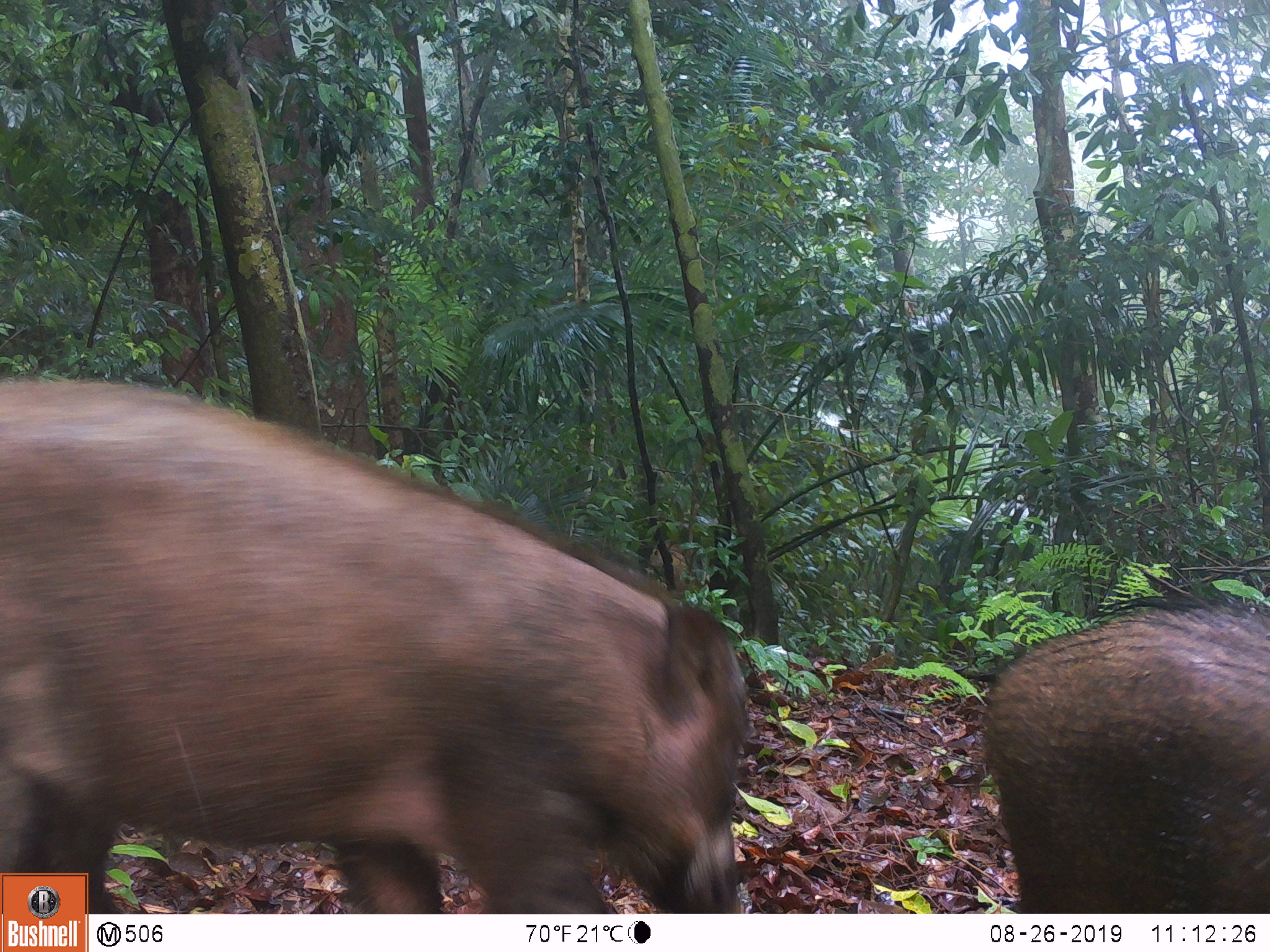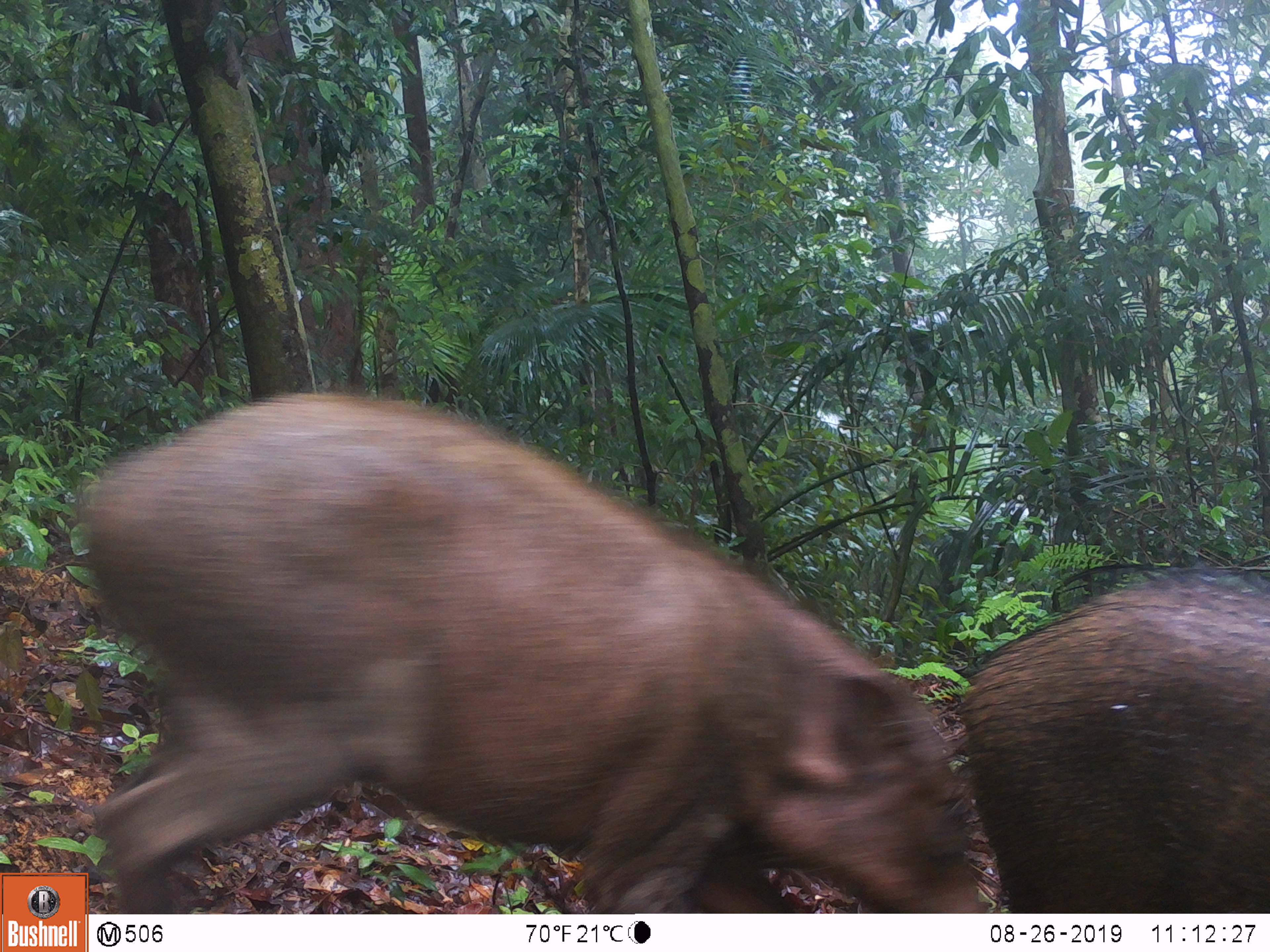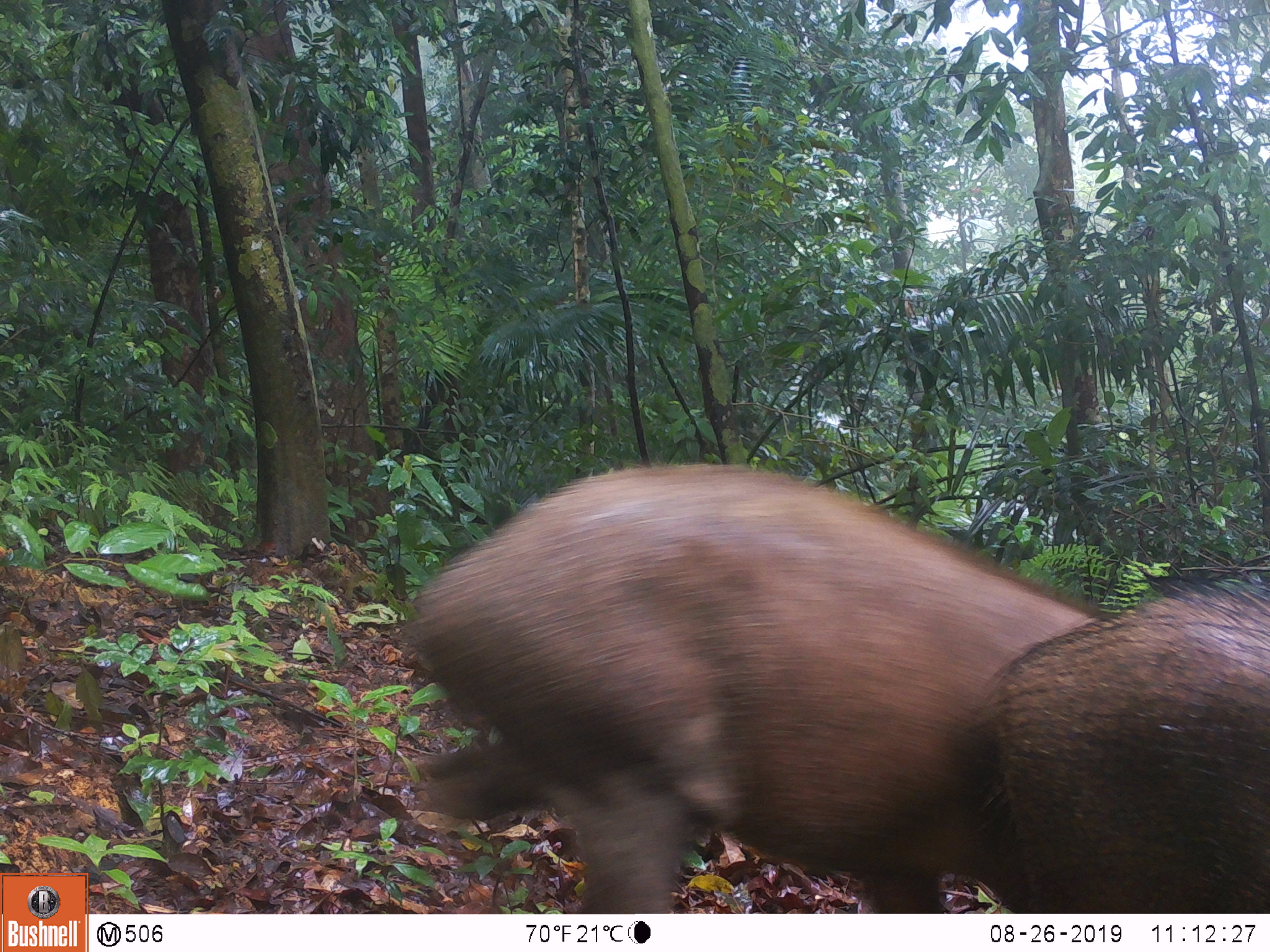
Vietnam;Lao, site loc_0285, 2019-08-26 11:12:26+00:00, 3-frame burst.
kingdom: Animalia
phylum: Chordata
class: Mammalia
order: Artiodactyla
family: Suidae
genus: Sus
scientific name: Sus scrofa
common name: eurasian wild pig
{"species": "eurasian wild pig (Sus scrofa)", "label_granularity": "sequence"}